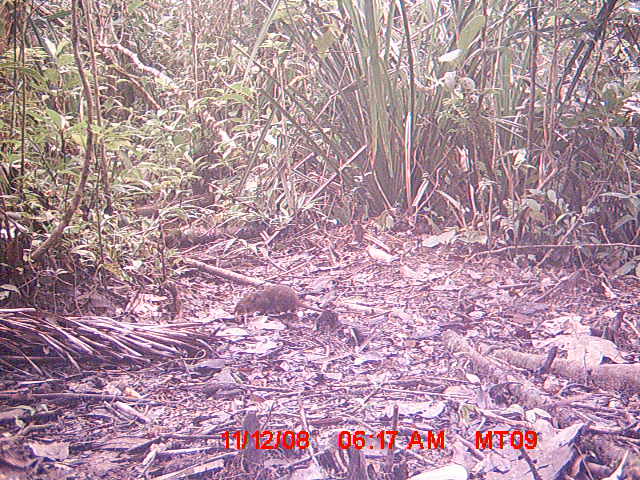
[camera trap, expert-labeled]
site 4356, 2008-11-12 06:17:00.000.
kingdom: Animalia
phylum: Chordata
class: Aves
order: Cuculiformes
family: Cuculidae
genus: Coua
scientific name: Coua serriana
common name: red-breasted coua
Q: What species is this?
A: Coua serriana (red-breasted coua).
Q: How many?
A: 1.